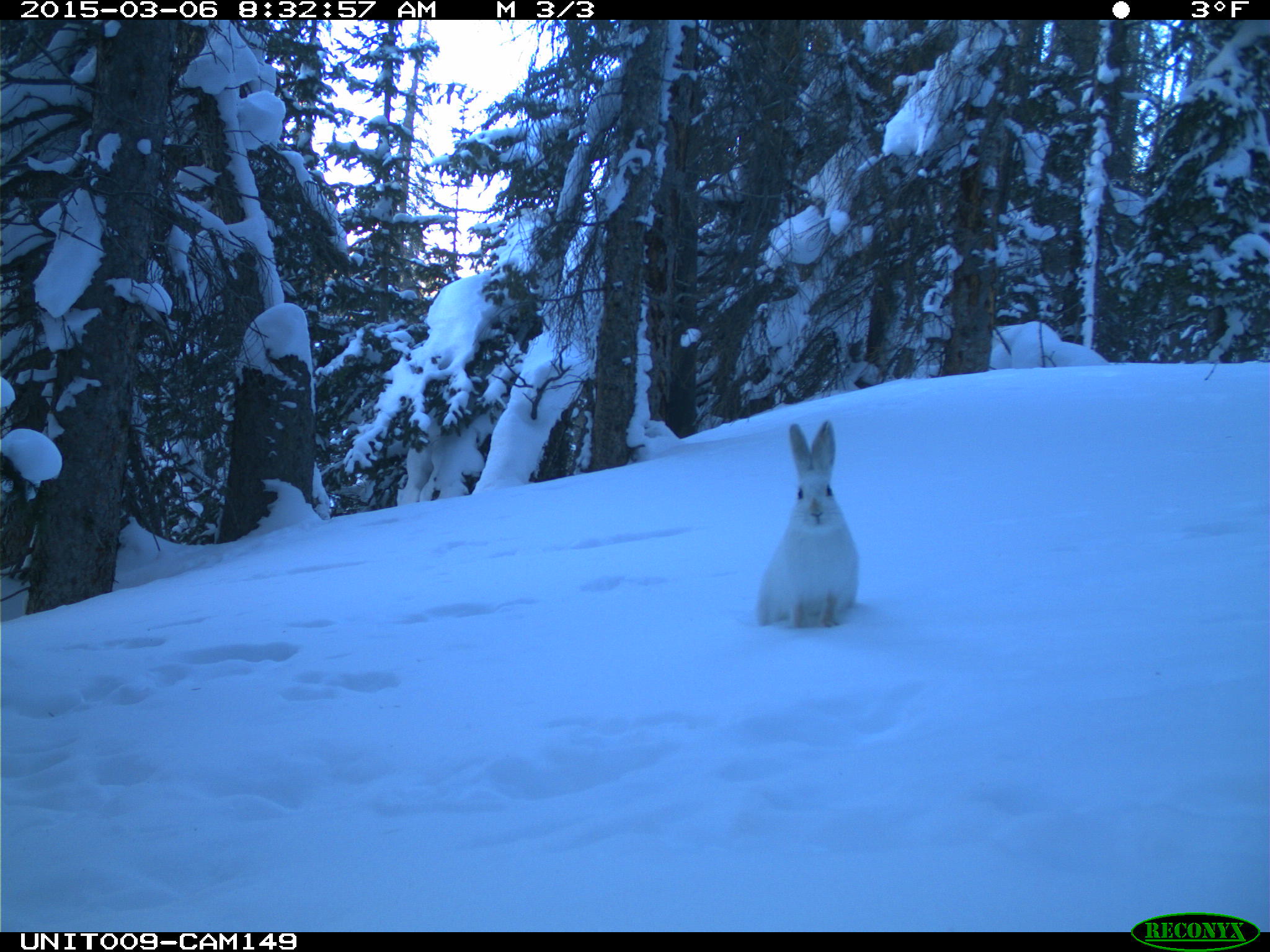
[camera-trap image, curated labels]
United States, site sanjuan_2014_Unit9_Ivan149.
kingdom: Animalia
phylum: Chordata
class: Mammalia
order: Lagomorpha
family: Leporidae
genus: Lepus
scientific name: Lepus americanus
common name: snowshoe hare